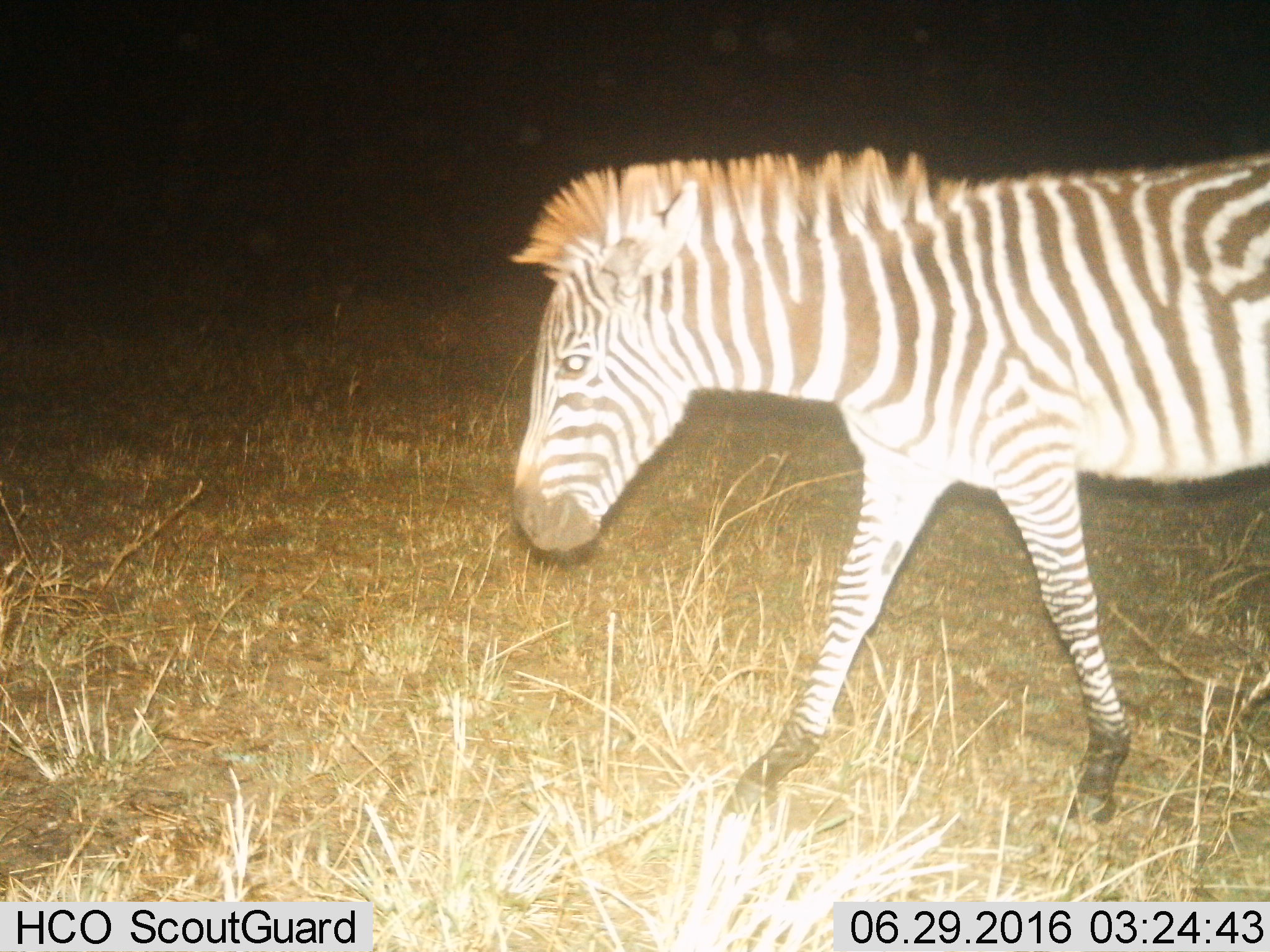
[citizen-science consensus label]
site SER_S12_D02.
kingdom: Animalia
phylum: Chordata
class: Mammalia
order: Perissodactyla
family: Equidae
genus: Equus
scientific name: Equus quagga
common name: plains zebra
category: zebraplains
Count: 1.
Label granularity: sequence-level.